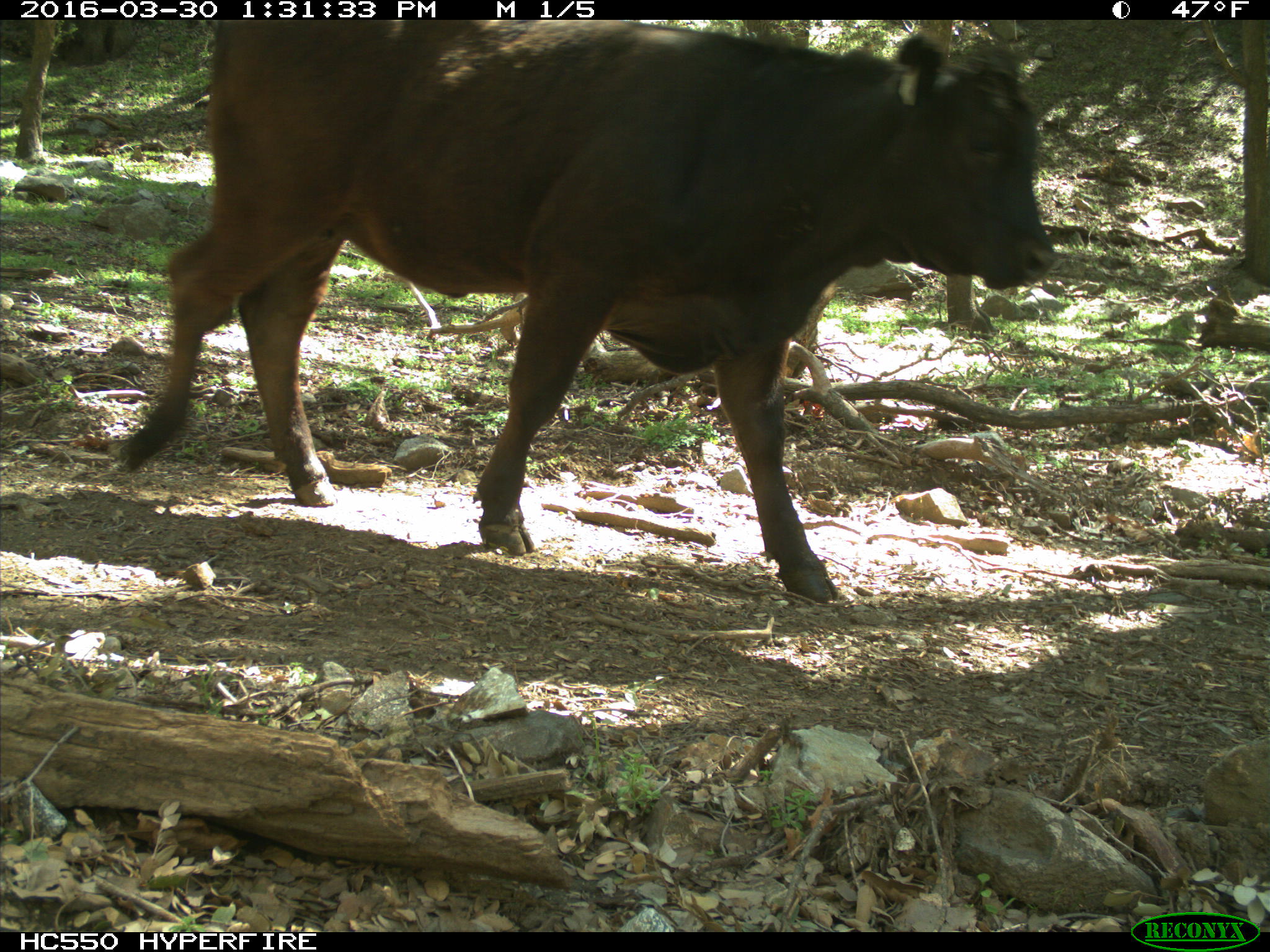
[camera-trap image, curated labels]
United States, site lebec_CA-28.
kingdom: Animalia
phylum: Chordata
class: Mammalia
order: Artiodactyla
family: Bovidae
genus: Bos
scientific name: Bos taurus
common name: domestic cow